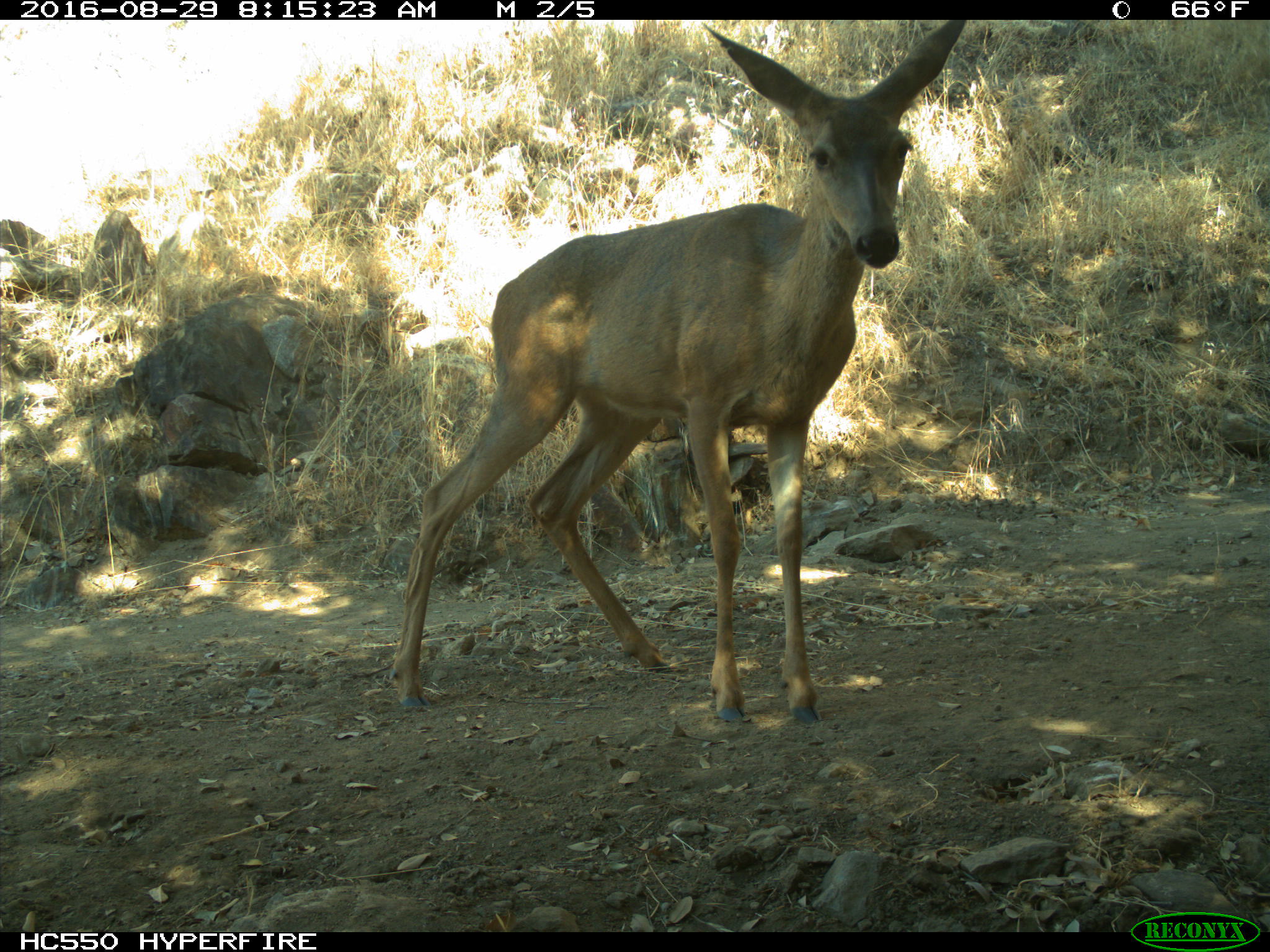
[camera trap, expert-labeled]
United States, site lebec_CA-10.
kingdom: Animalia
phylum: Chordata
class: Mammalia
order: Artiodactyla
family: Cervidae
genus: Odocoileus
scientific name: Odocoileus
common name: deer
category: unidentified deer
Unidentified deer (deer) (Odocoileus).